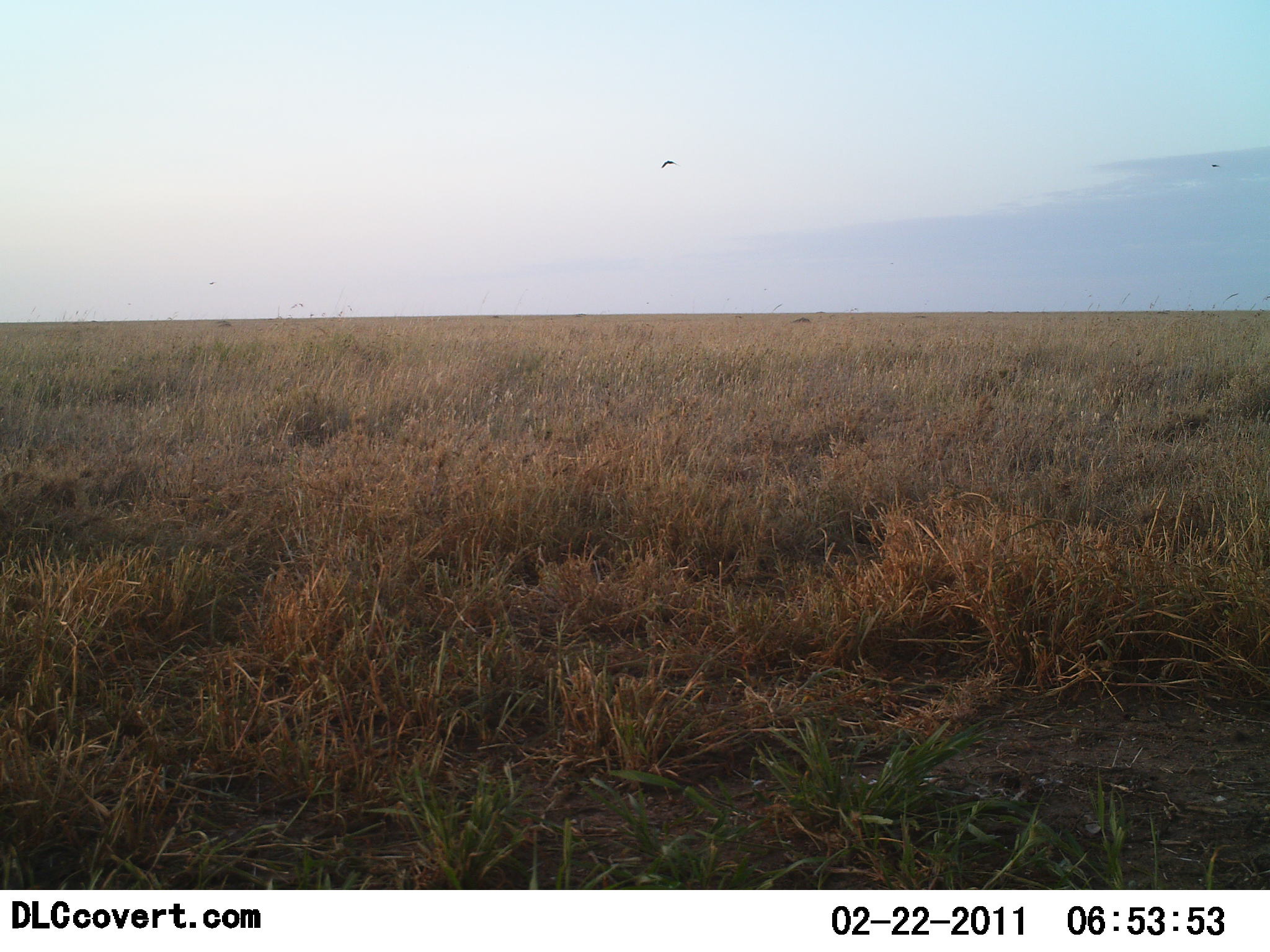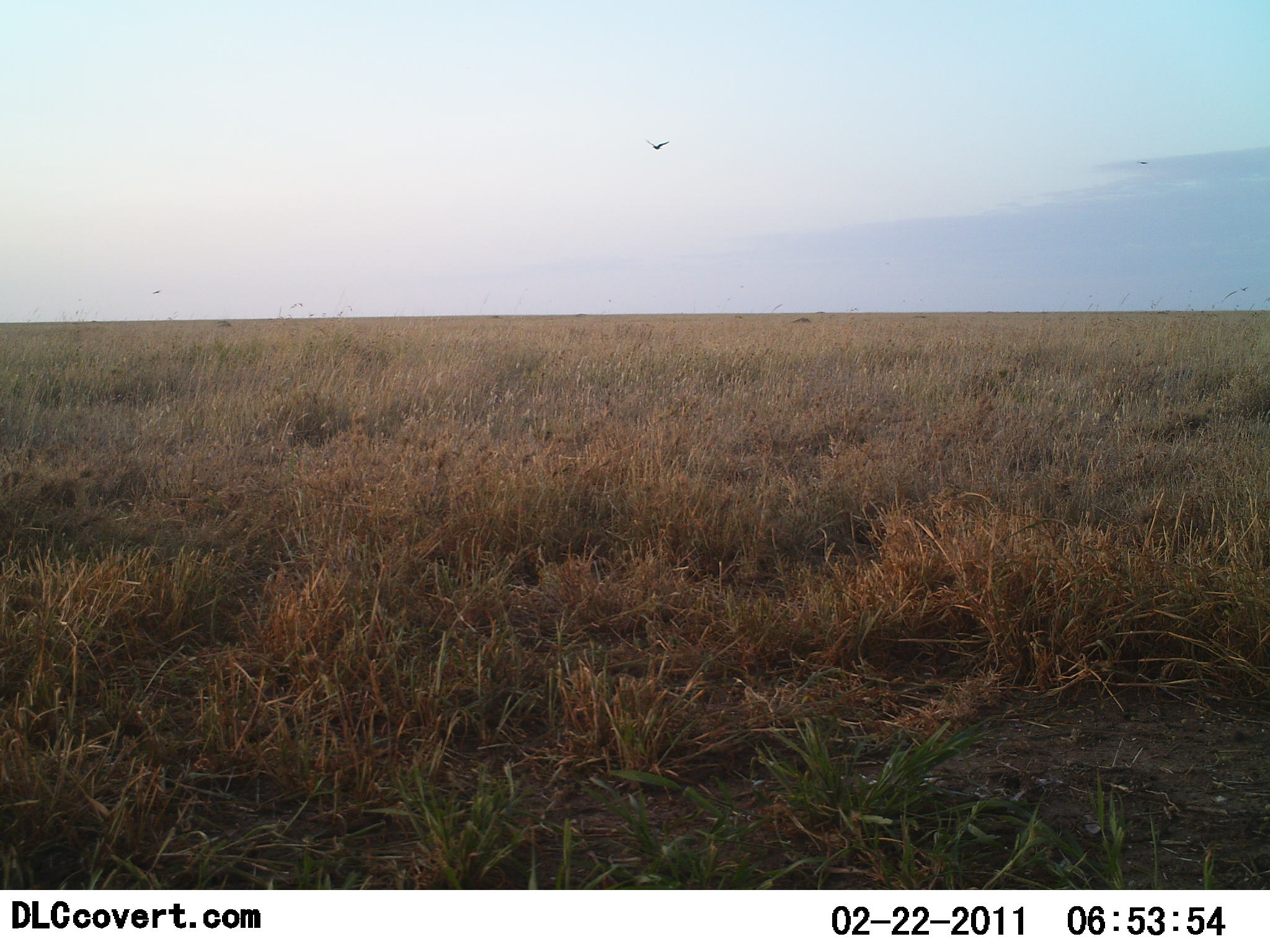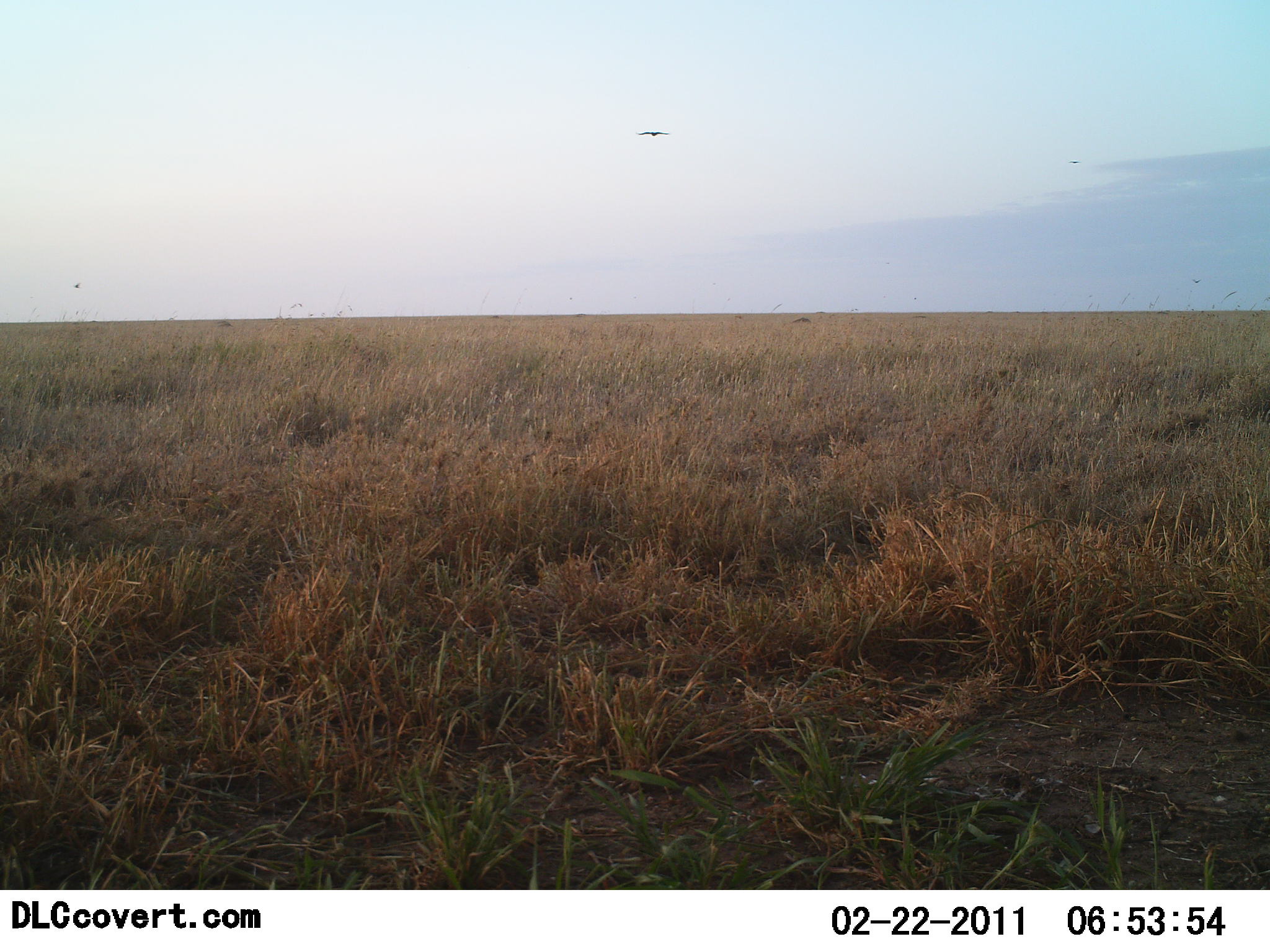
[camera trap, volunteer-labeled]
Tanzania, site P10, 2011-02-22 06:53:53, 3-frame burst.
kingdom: Animalia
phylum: Chordata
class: Aves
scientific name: Aves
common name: bird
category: otherbird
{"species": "otherbird (bird) (Aves)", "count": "1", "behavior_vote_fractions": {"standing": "0%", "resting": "0%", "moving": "100%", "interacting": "7%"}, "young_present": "0%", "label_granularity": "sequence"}